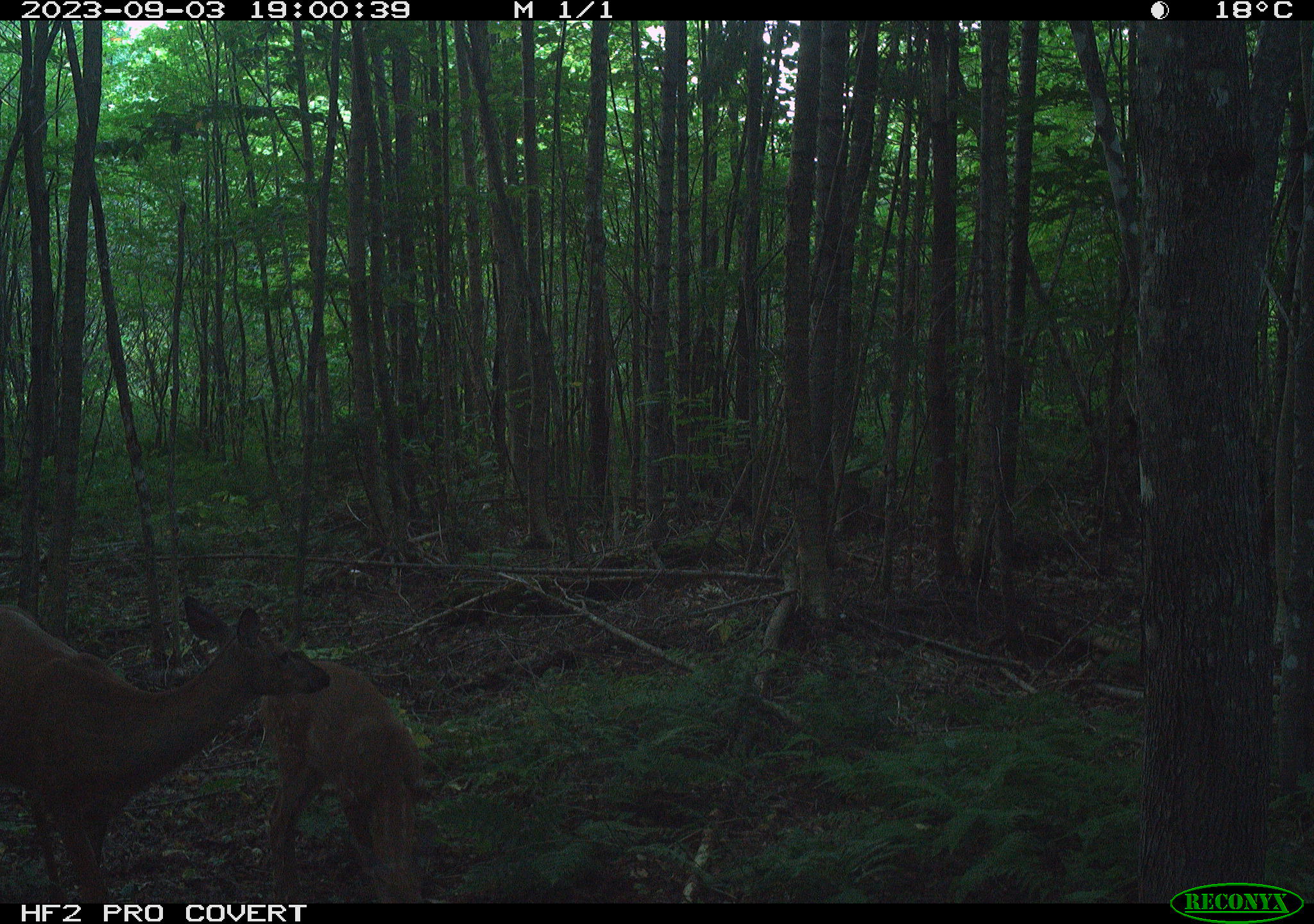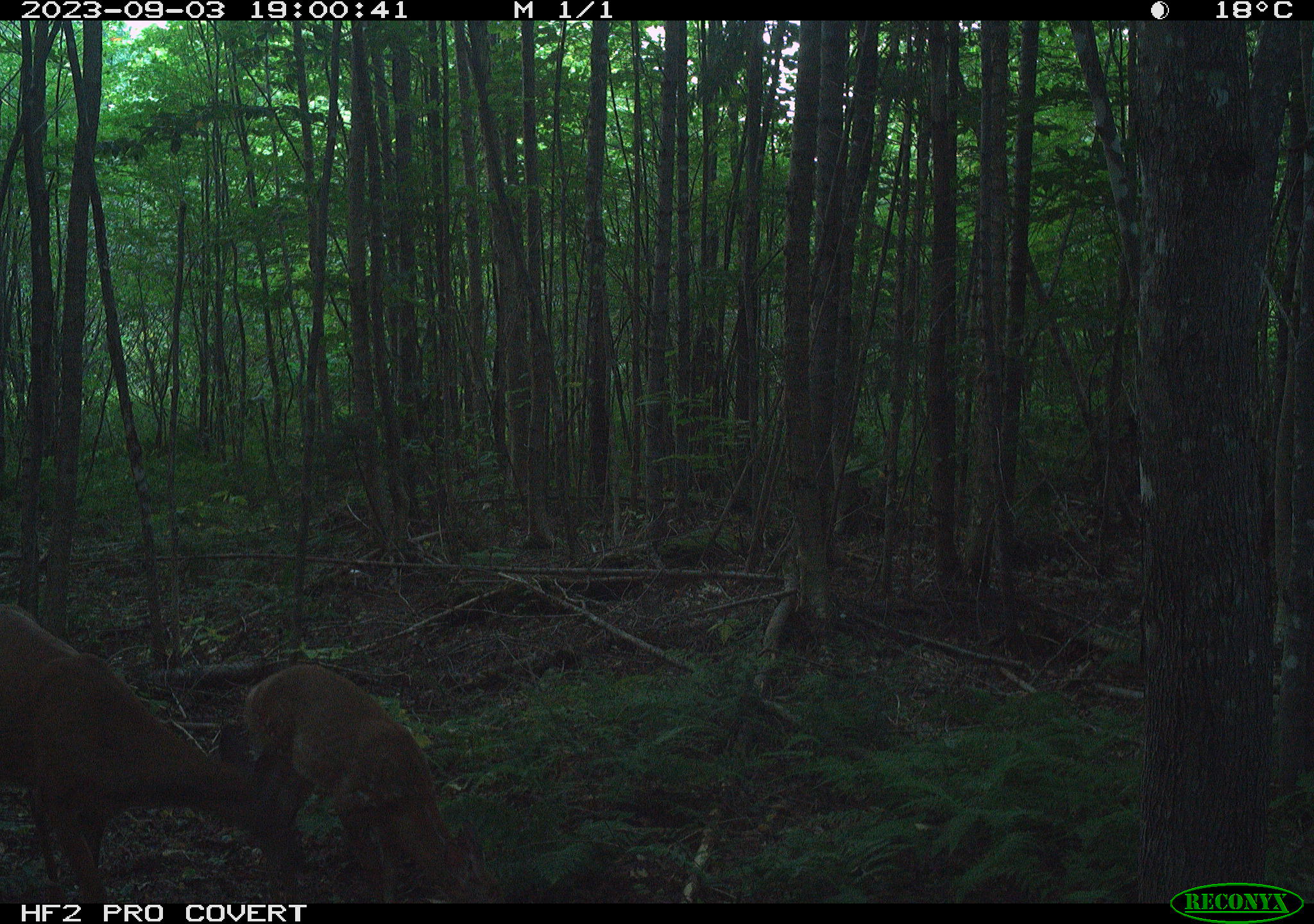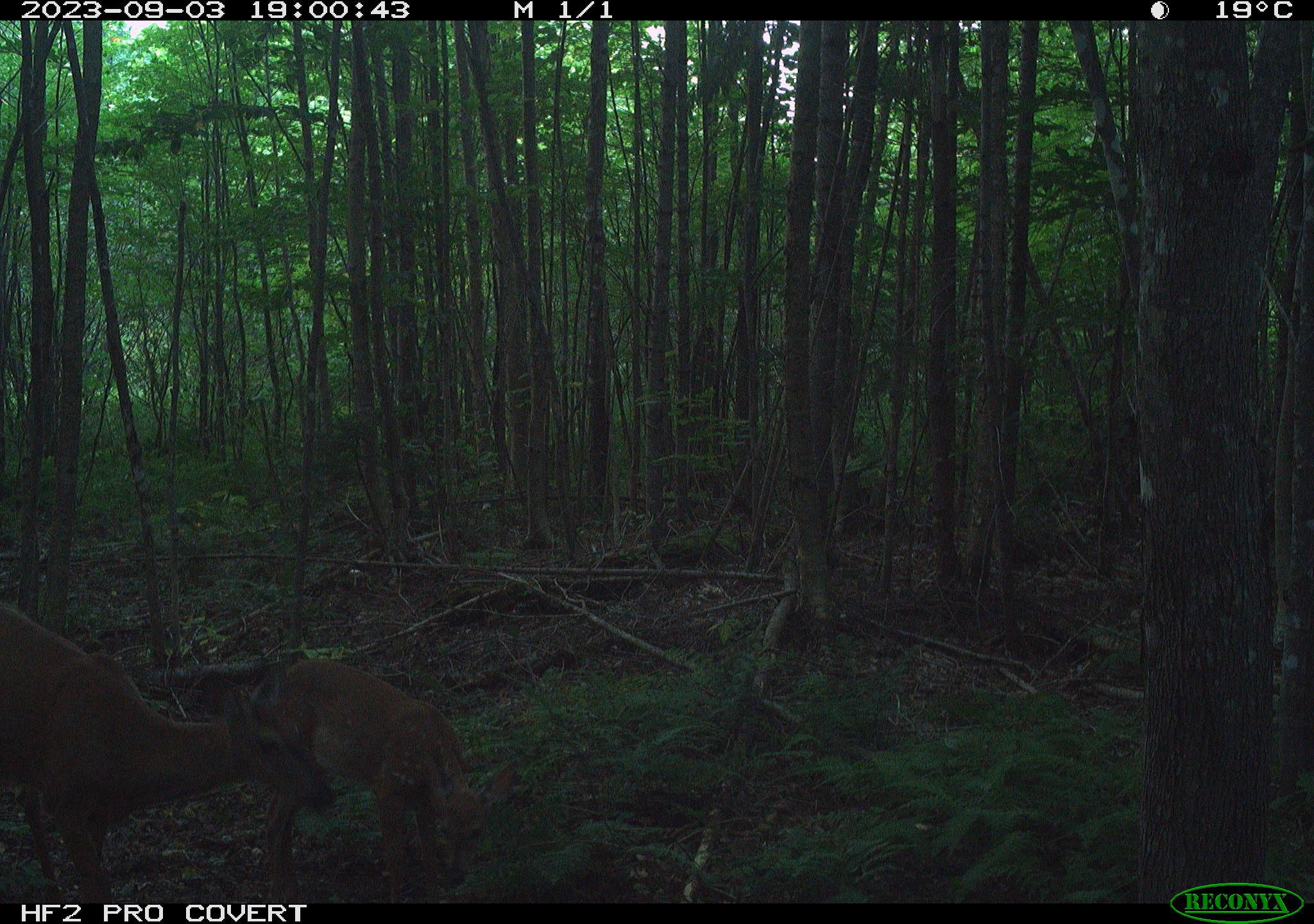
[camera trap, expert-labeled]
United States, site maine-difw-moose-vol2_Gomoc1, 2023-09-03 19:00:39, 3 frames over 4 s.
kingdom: Animalia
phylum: Chordata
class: Mammalia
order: Artiodactyla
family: Cervidae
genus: Odocoileus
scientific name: Odocoileus virginianus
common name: white-tailed deer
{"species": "white-tailed deer (Odocoileus virginianus)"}